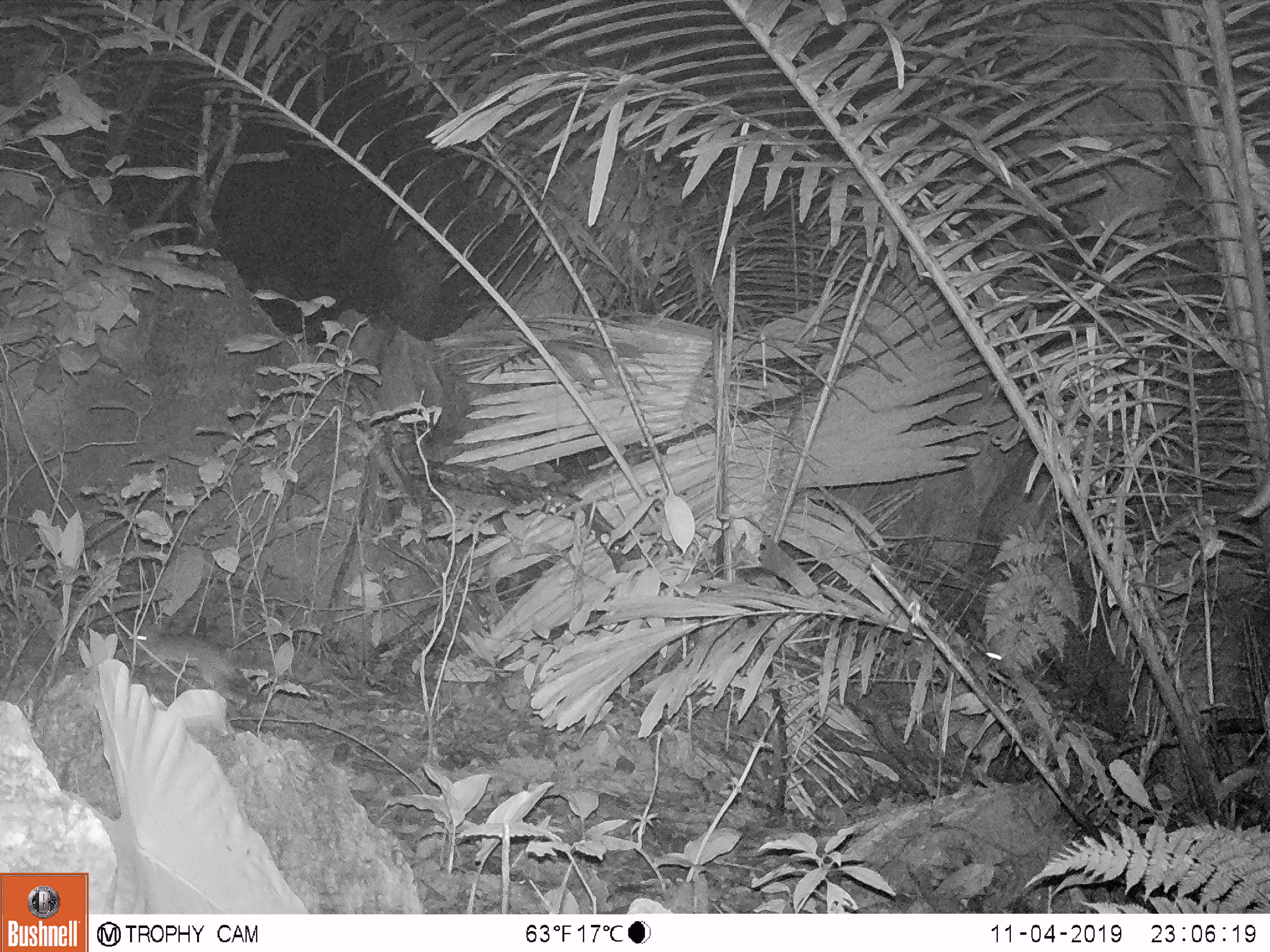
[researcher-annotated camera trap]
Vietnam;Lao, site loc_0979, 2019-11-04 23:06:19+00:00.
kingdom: Animalia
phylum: Chordata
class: Mammalia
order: Rodentia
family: Muridae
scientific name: Muridae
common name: old-world mice and rats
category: unidentified murid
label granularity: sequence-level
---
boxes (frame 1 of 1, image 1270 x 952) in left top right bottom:
unidentified murid: 123 624 253 701